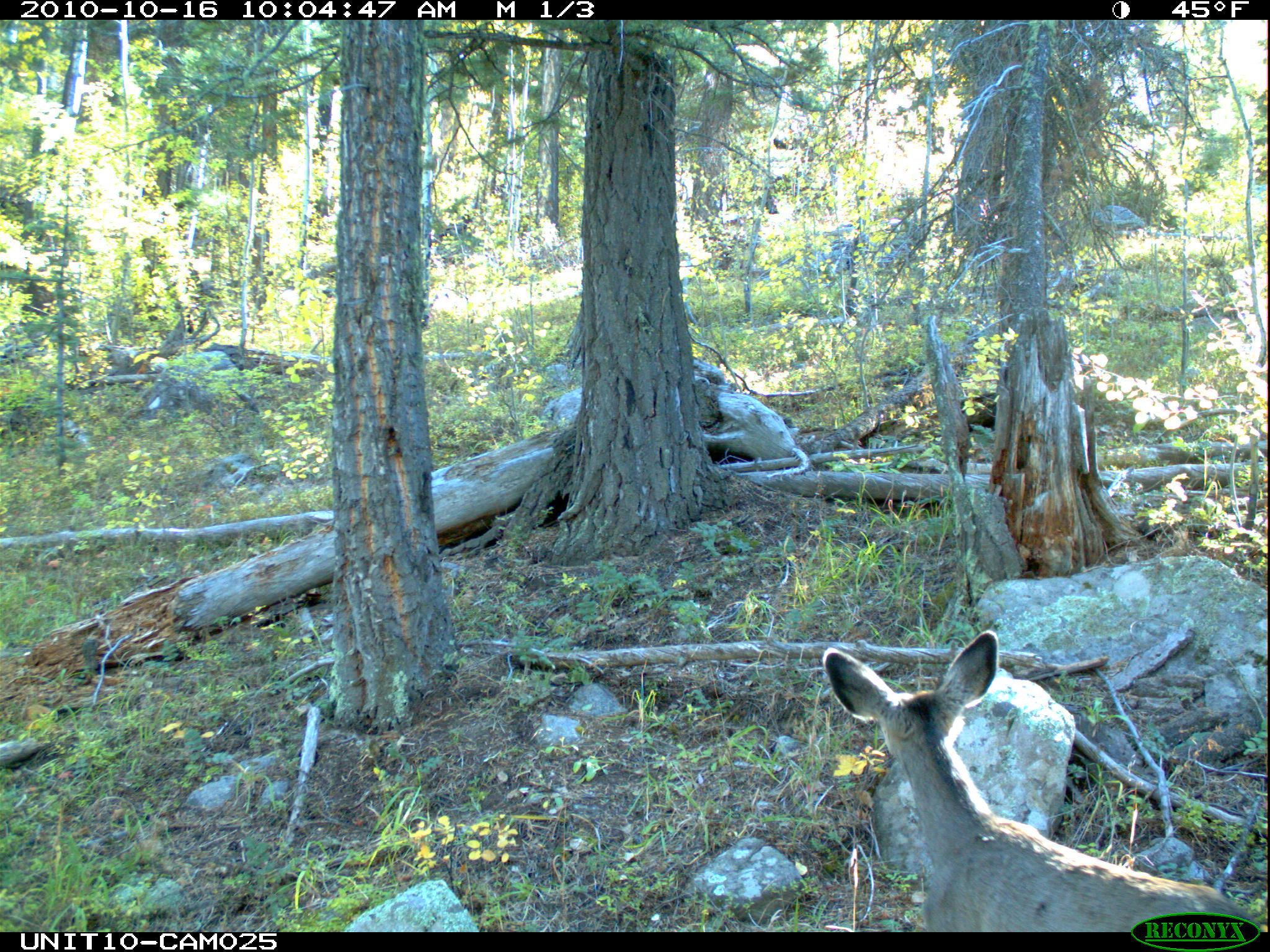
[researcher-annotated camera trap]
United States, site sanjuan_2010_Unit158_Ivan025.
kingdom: Animalia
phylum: Chordata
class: Mammalia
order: Artiodactyla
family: Cervidae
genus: Odocoileus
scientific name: Odocoileus hemionus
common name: mule deer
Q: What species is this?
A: Odocoileus hemionus (mule deer).